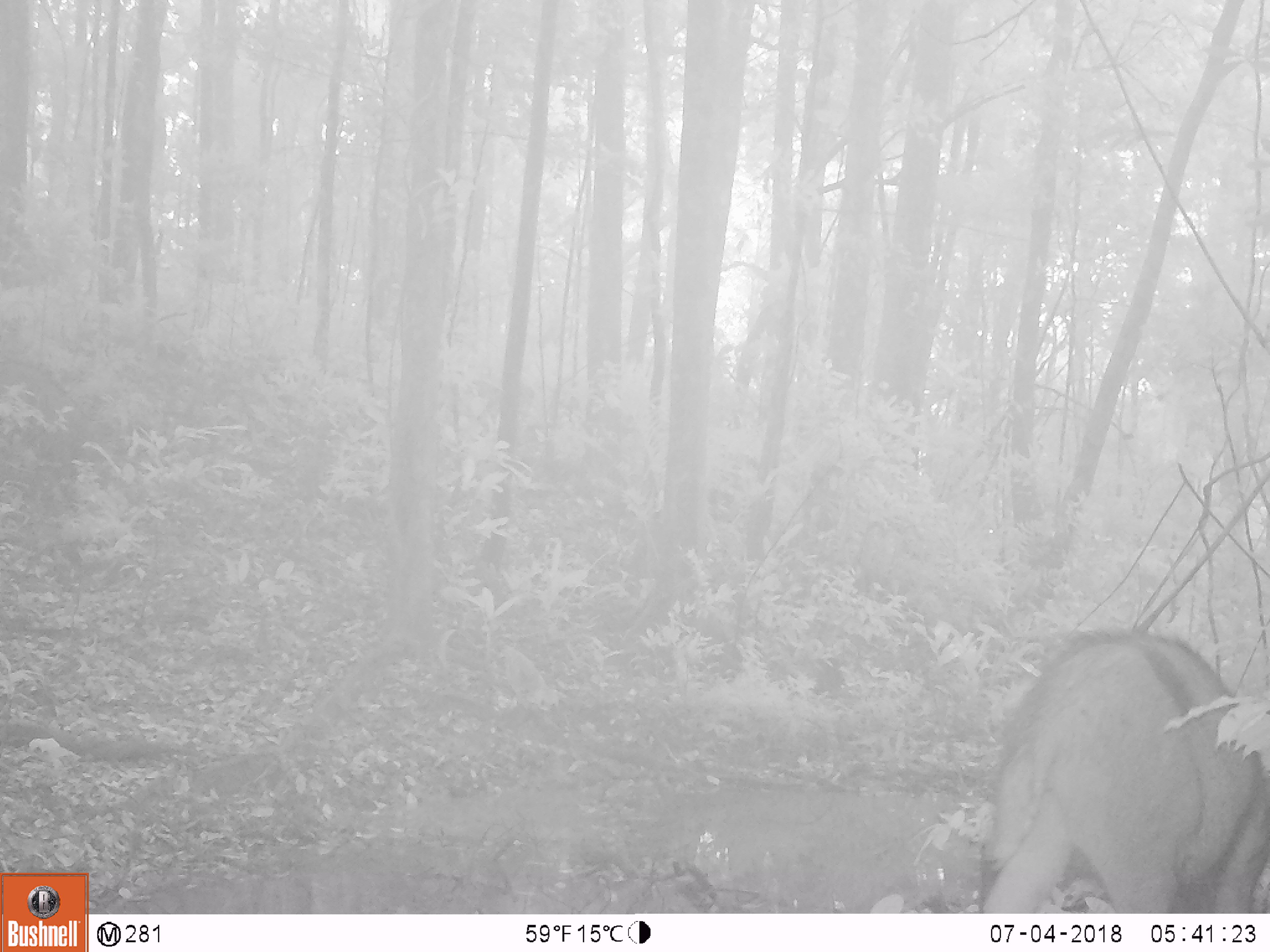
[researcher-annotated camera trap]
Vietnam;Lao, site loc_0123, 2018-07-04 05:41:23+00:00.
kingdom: Animalia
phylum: Chordata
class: Mammalia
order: Artiodactyla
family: Suidae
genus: Sus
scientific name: Sus scrofa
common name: eurasian wild pig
Eurasian wild pig (Sus scrofa). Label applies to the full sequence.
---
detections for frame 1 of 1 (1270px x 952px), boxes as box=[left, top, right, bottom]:
eurasian wild pig: box=[978, 624, 1270, 913]